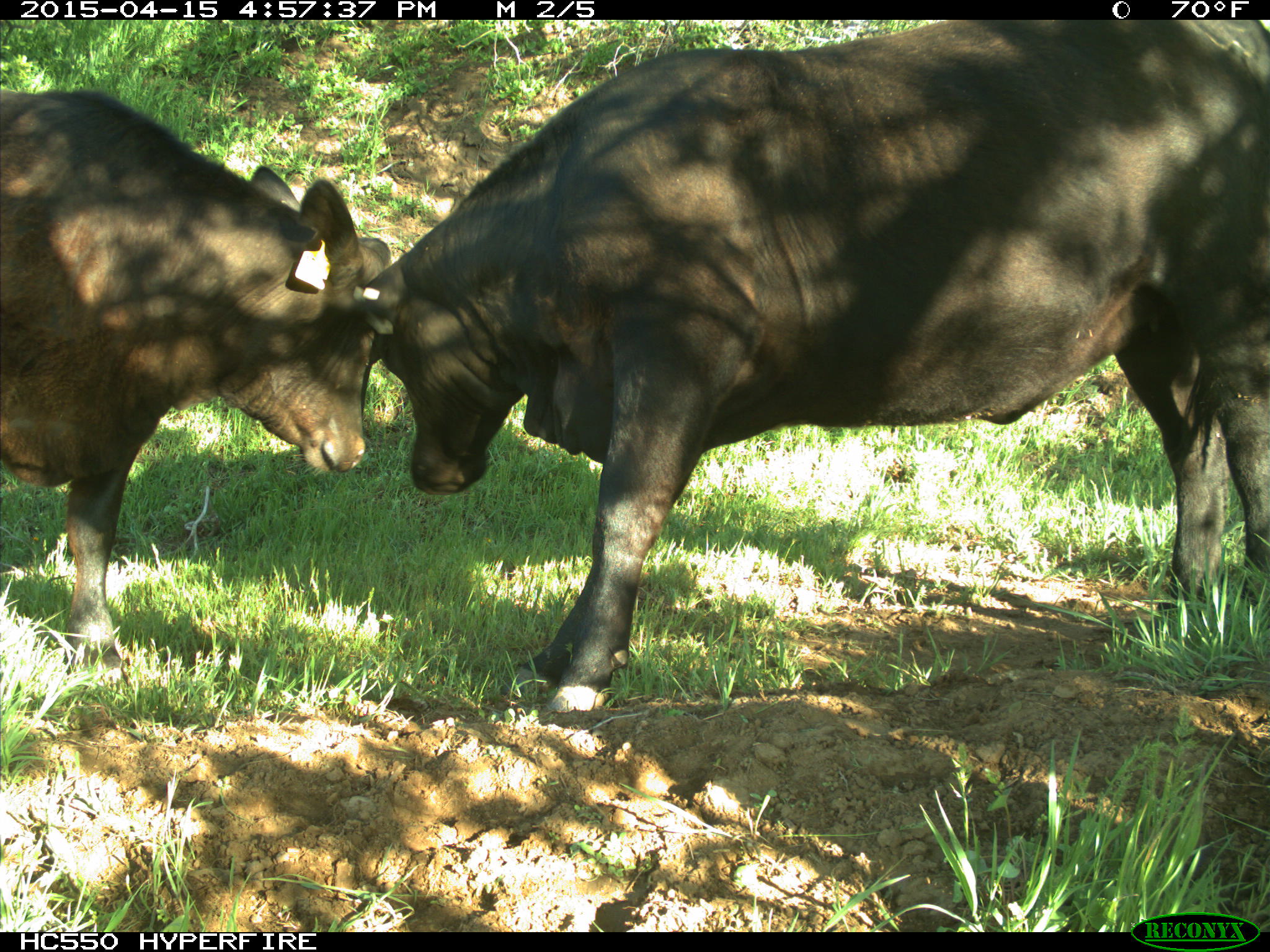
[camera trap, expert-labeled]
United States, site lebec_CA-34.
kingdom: Animalia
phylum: Chordata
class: Mammalia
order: Artiodactyla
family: Bovidae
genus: Bos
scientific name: Bos taurus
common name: domestic cow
Bos taurus (domestic cow).